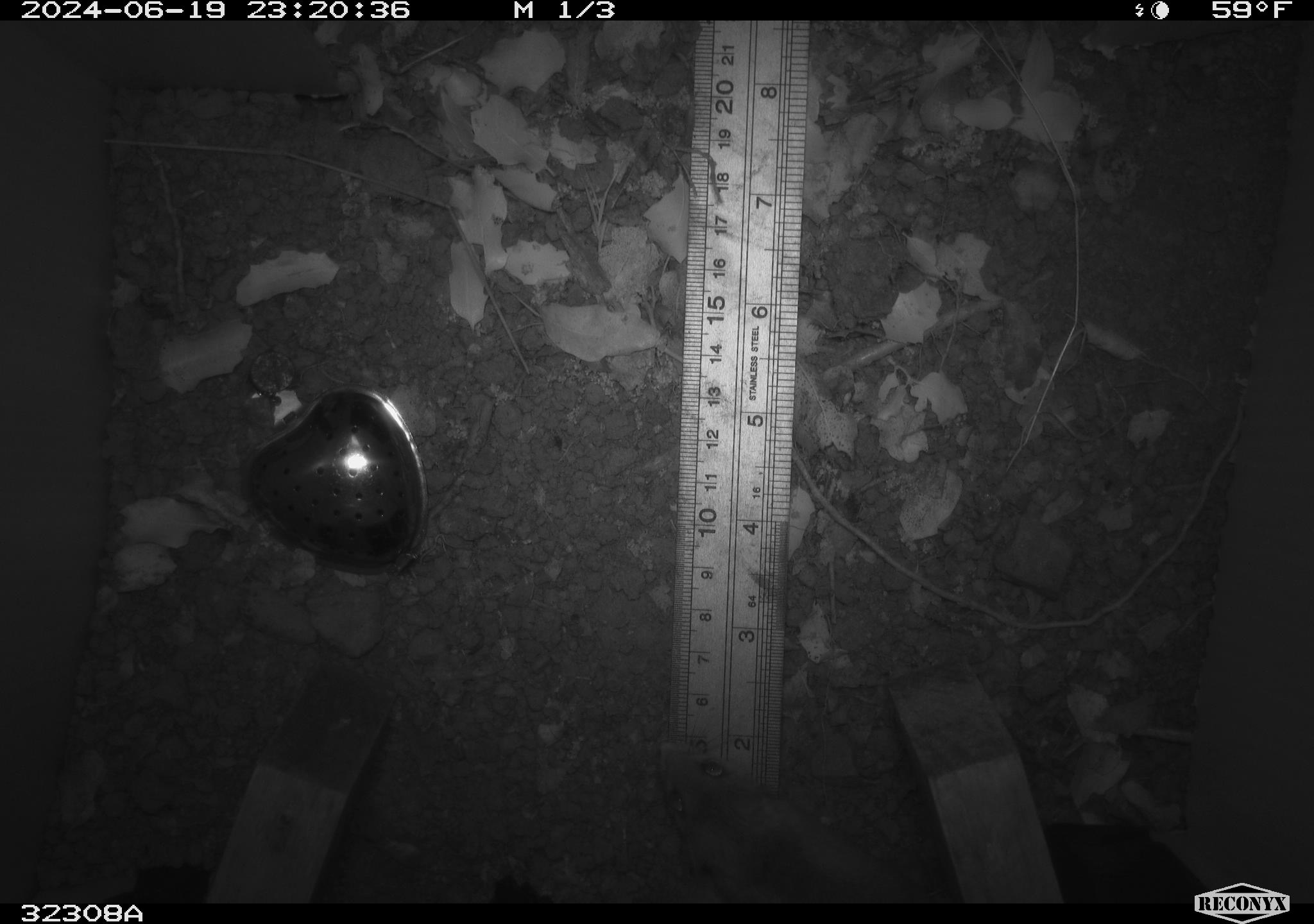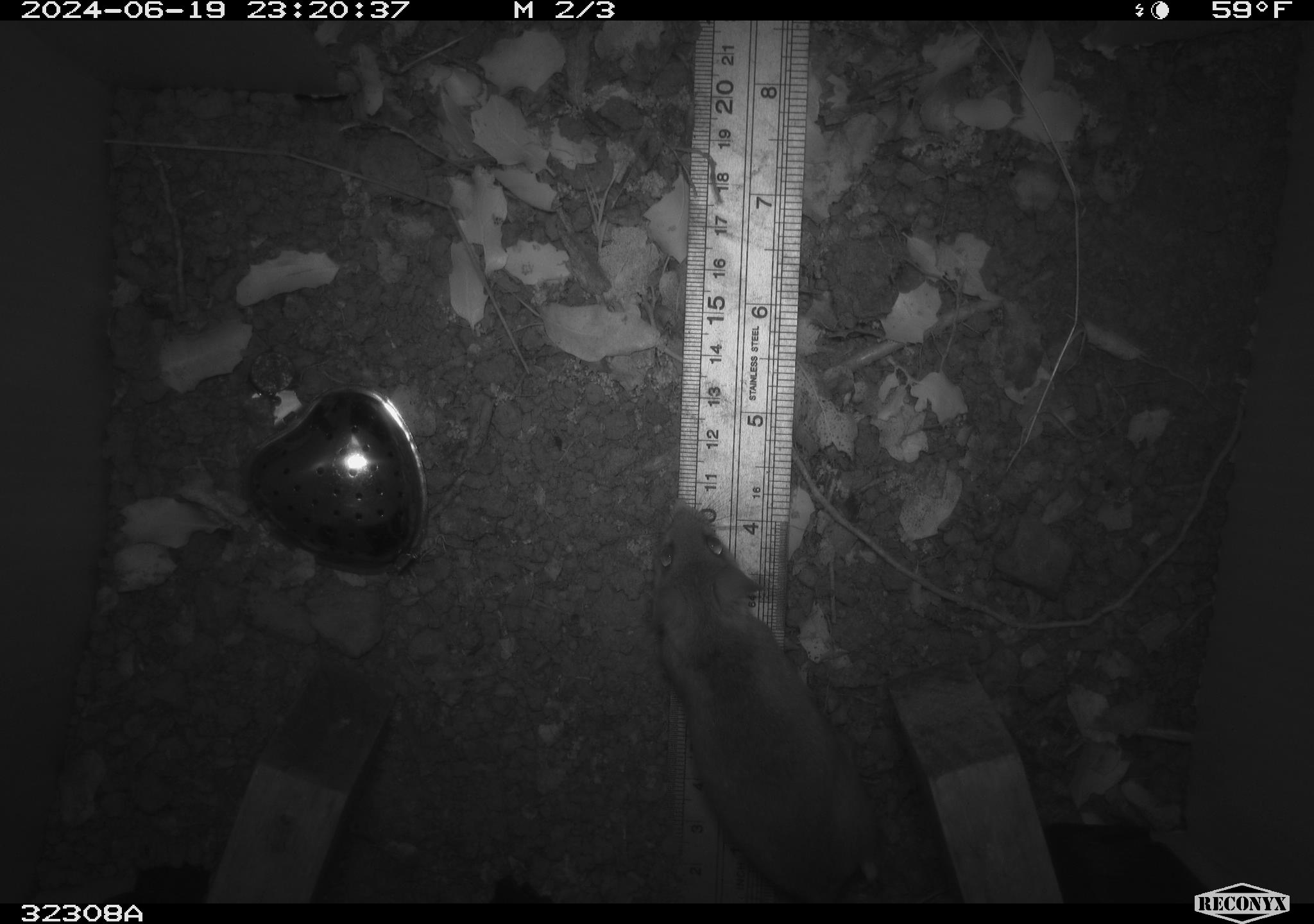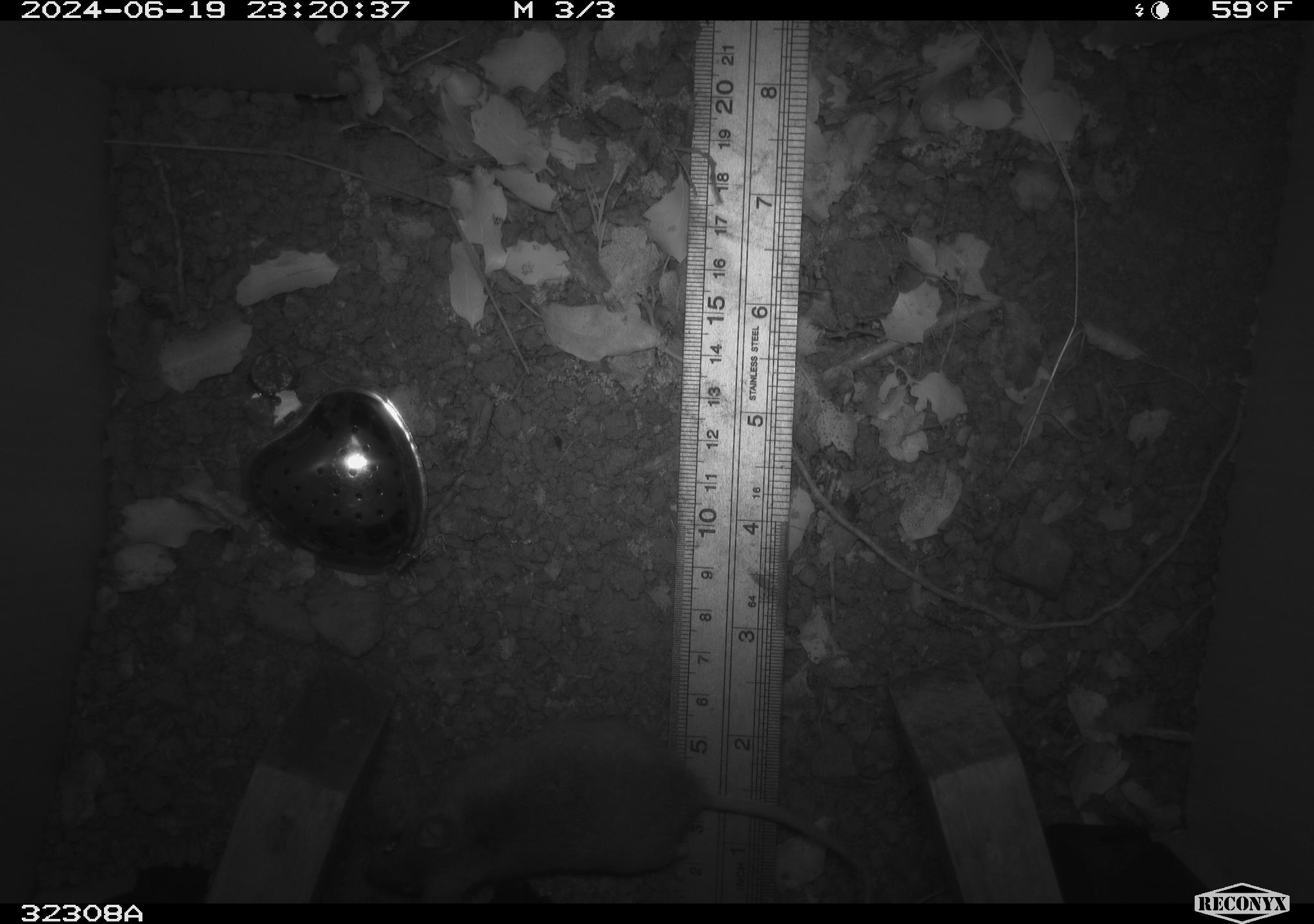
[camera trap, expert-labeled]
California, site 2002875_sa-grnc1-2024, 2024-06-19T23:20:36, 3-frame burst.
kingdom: Animalia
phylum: Chordata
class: Mammalia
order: Rodentia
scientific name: Rodentia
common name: rodent